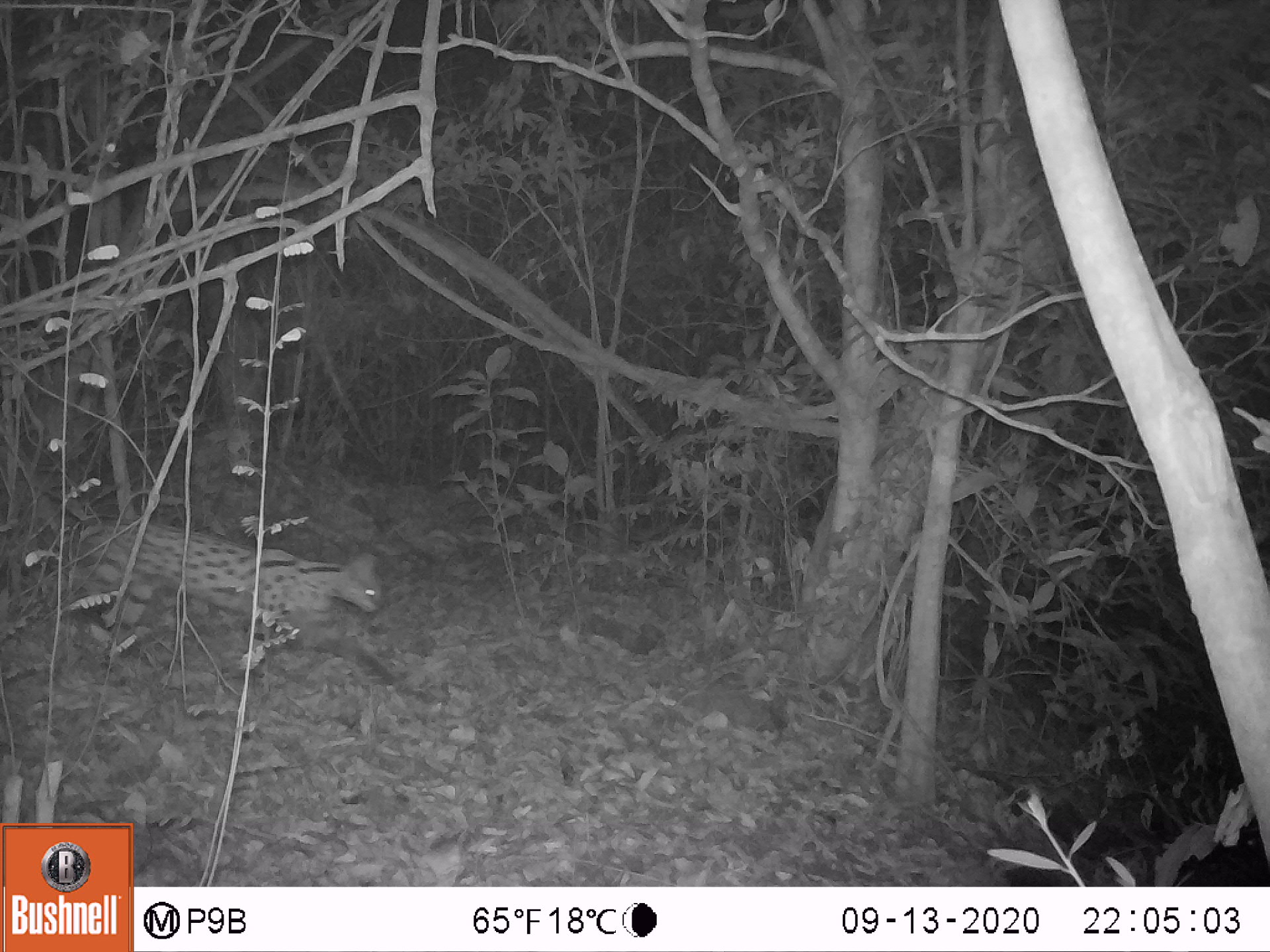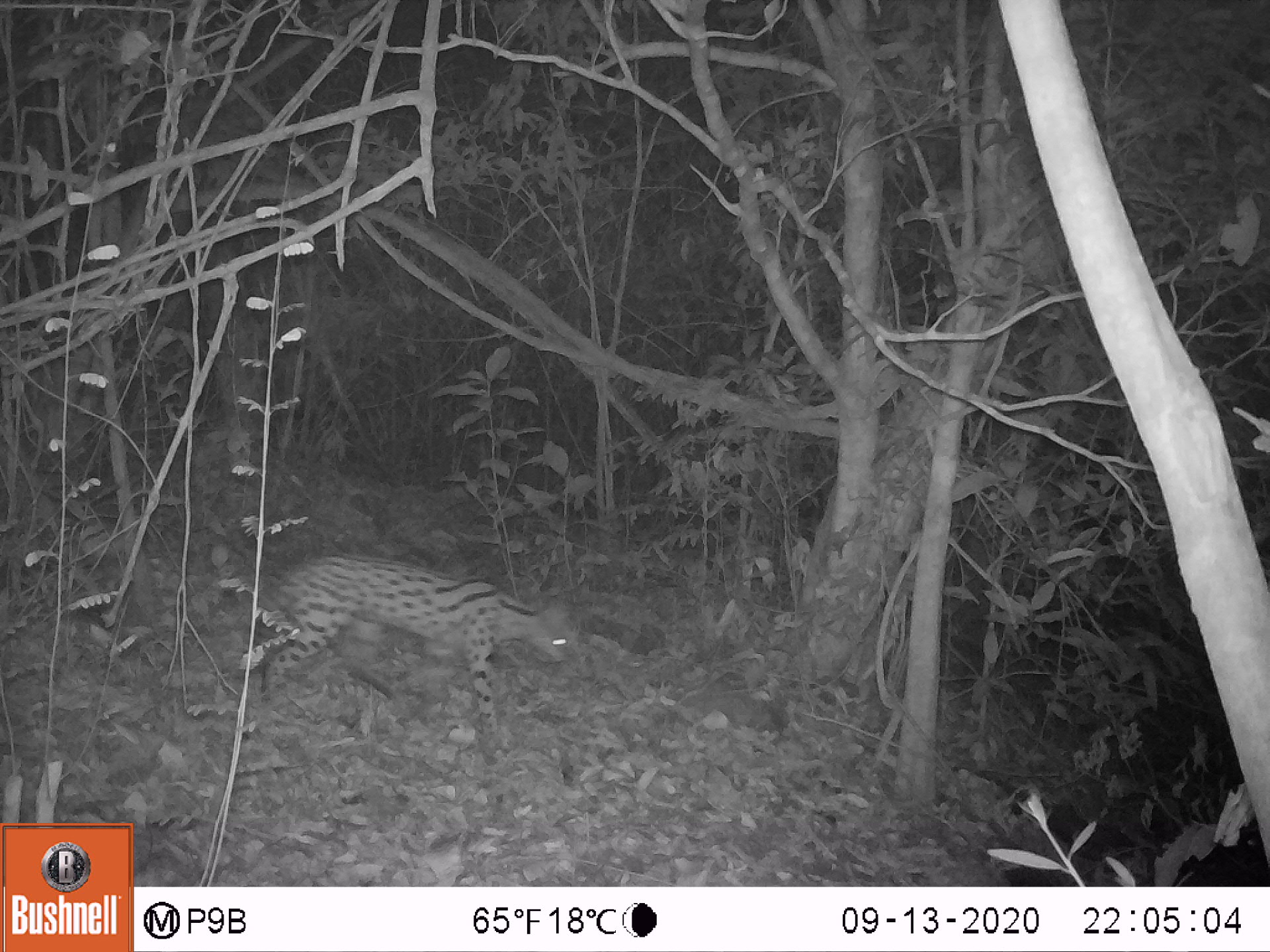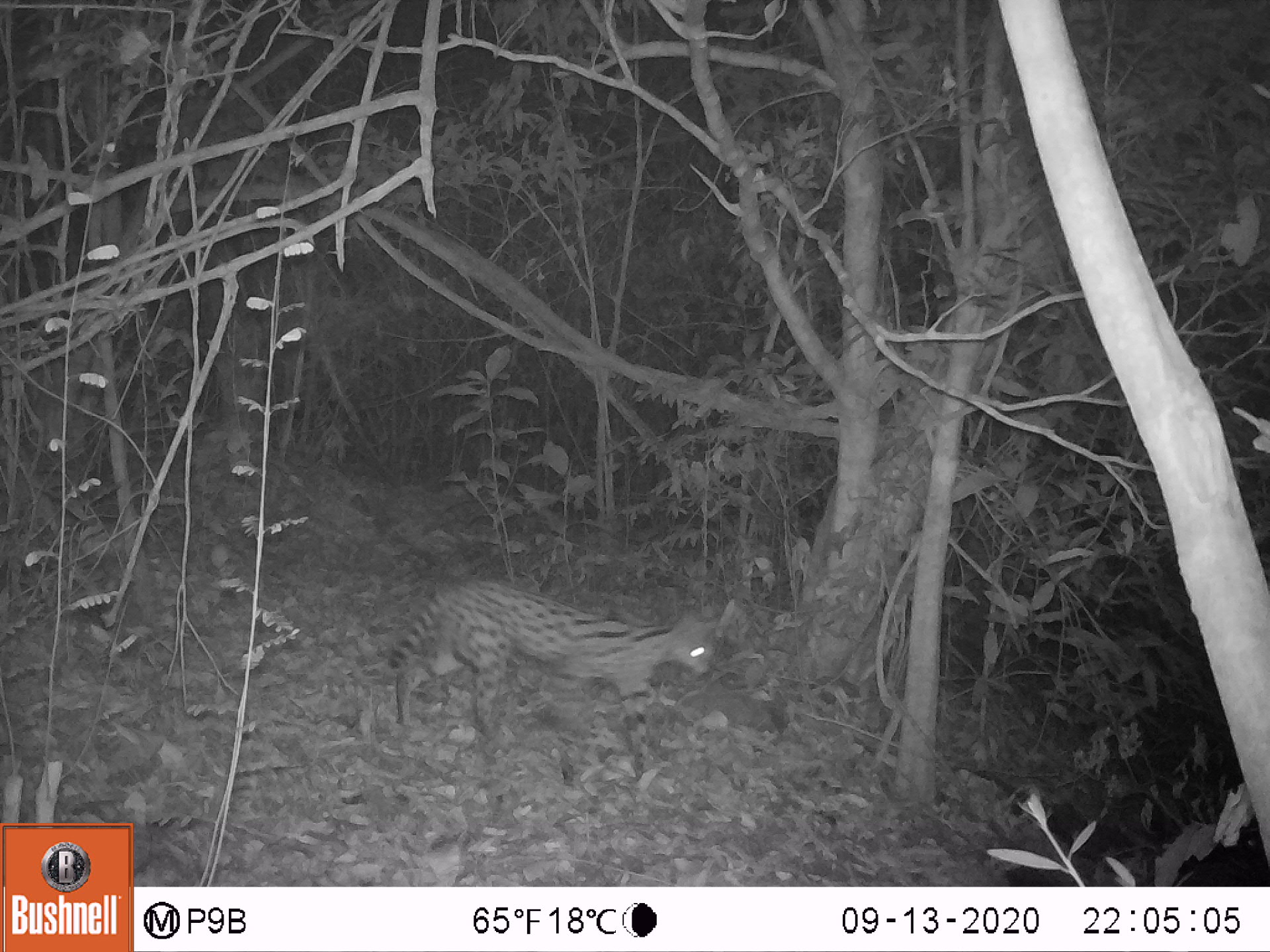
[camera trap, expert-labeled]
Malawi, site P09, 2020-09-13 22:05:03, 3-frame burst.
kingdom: Animalia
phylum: Chordata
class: Mammalia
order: Carnivora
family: Felidae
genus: Leptailurus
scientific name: Leptailurus serval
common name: serval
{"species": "serval (Leptailurus serval)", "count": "1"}